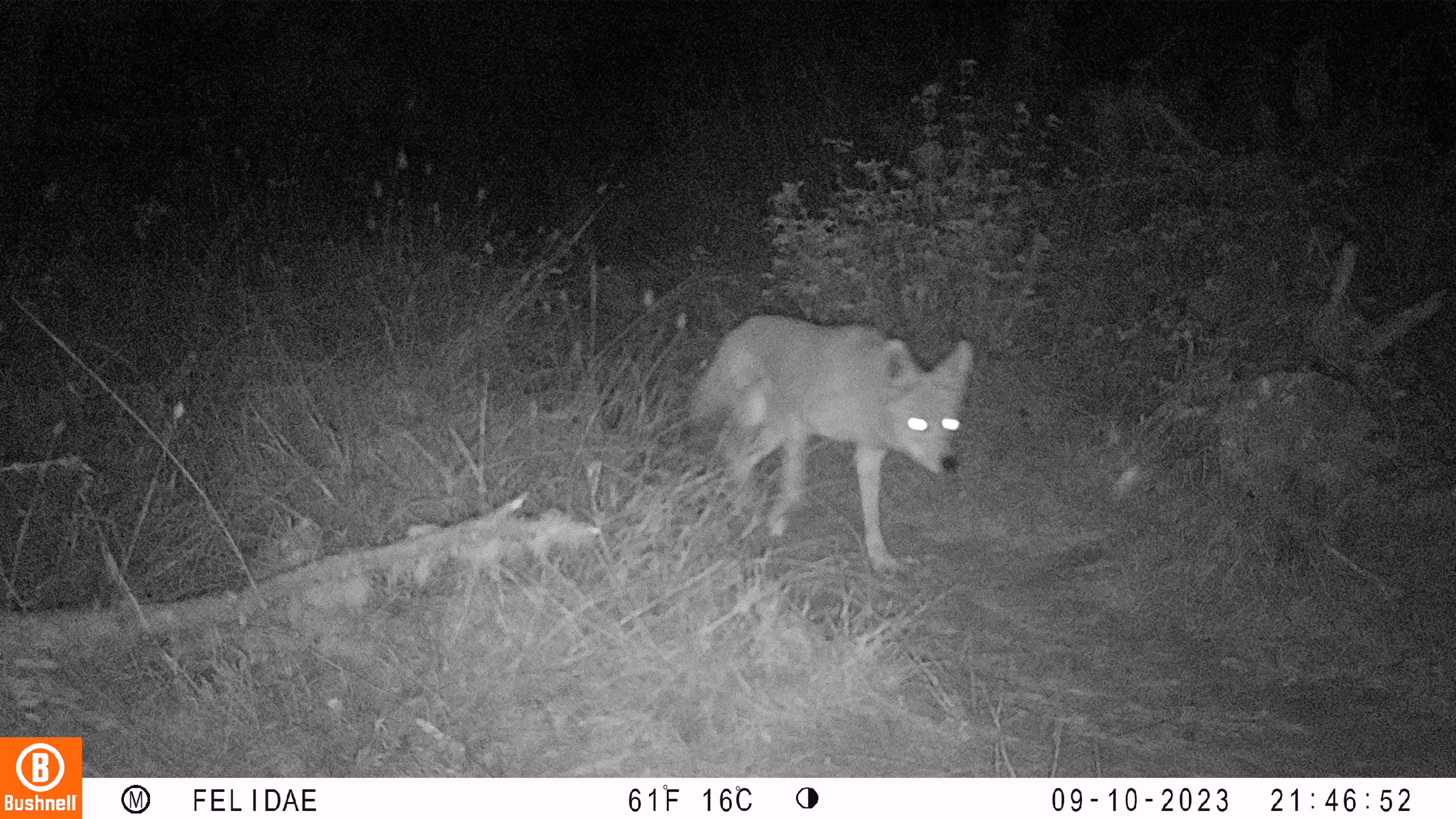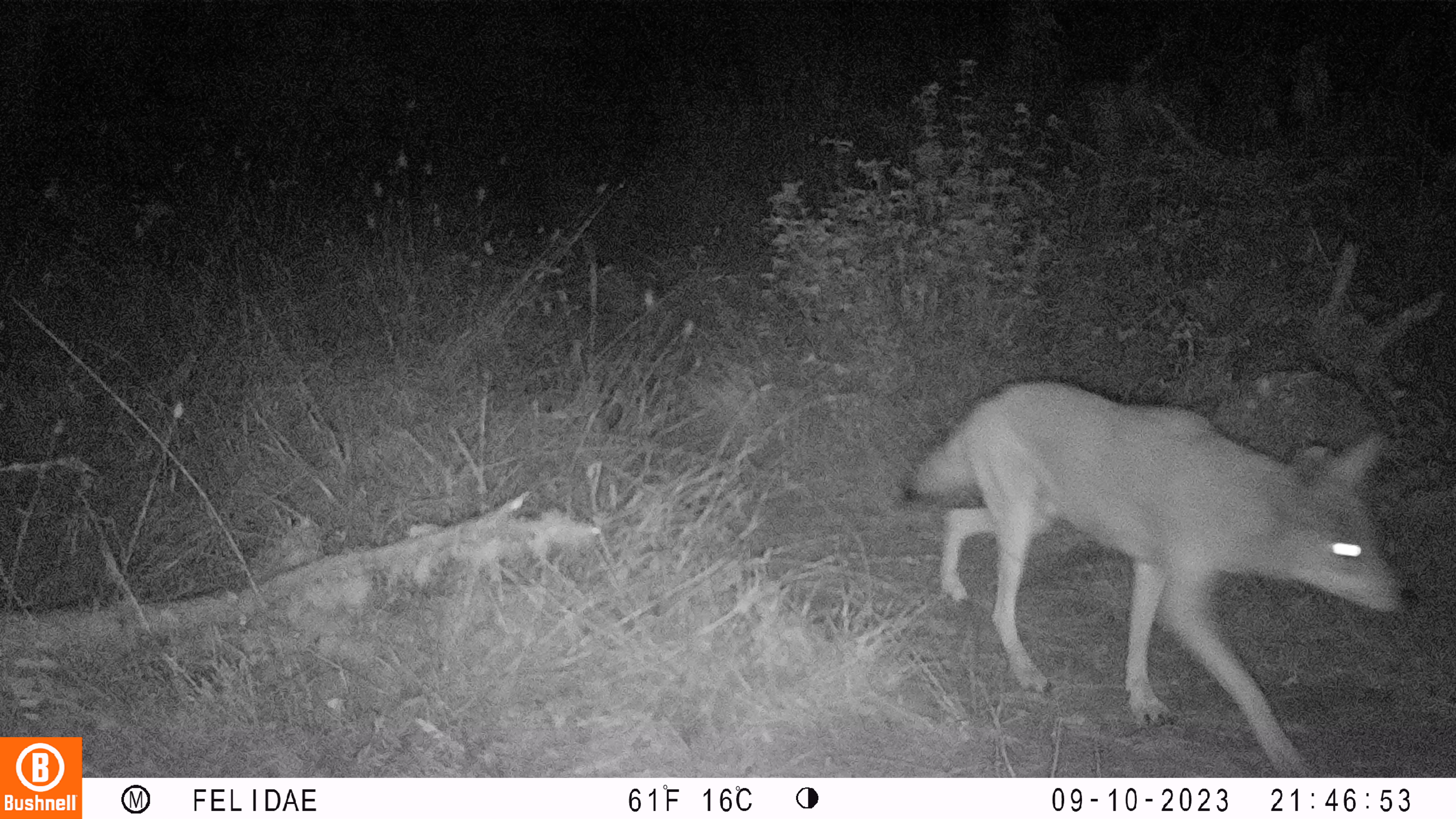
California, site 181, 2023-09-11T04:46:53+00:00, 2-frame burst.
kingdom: Animalia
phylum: Chordata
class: Mammalia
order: Carnivora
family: Canidae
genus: Canis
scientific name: Canis latrans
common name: coyote